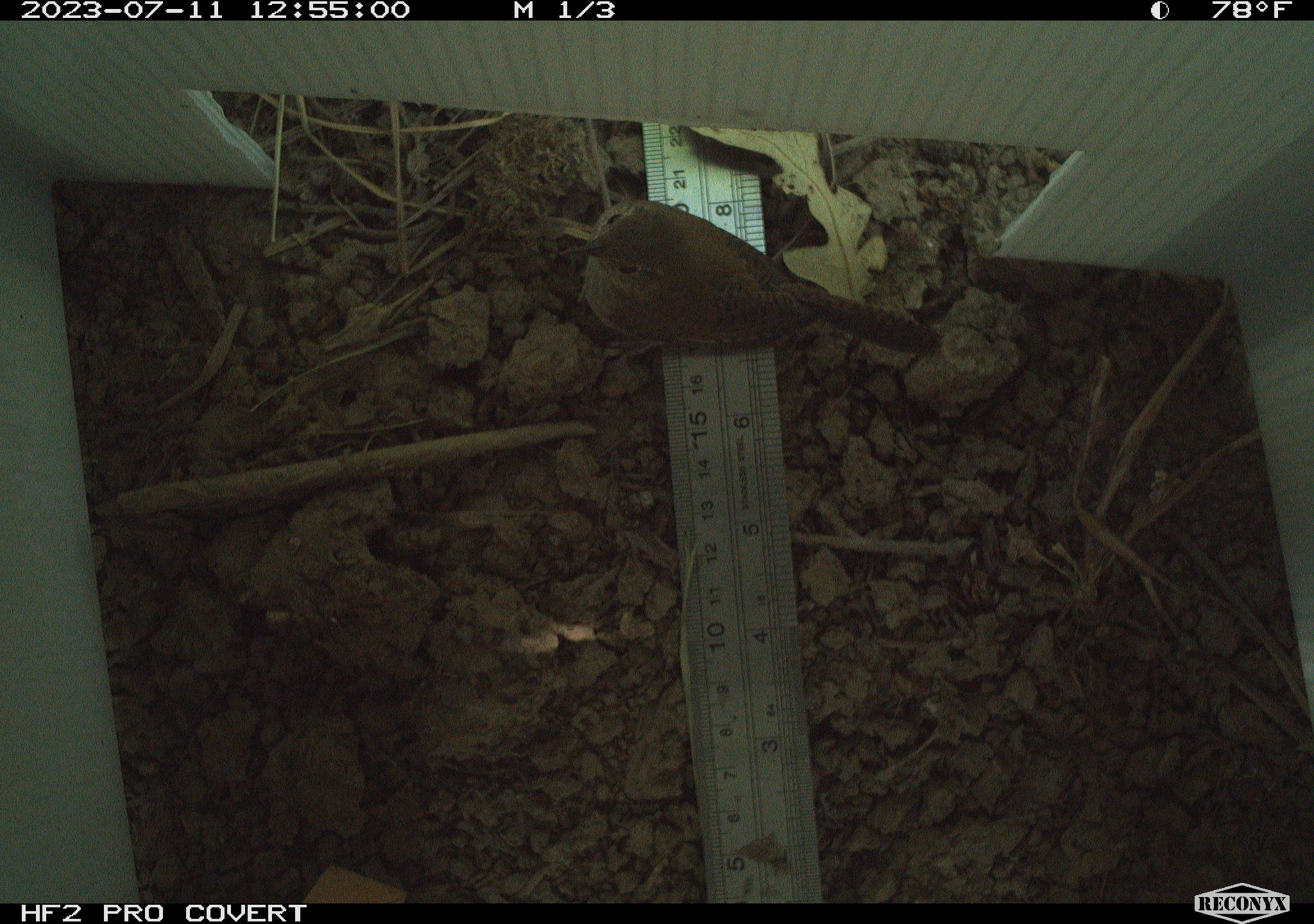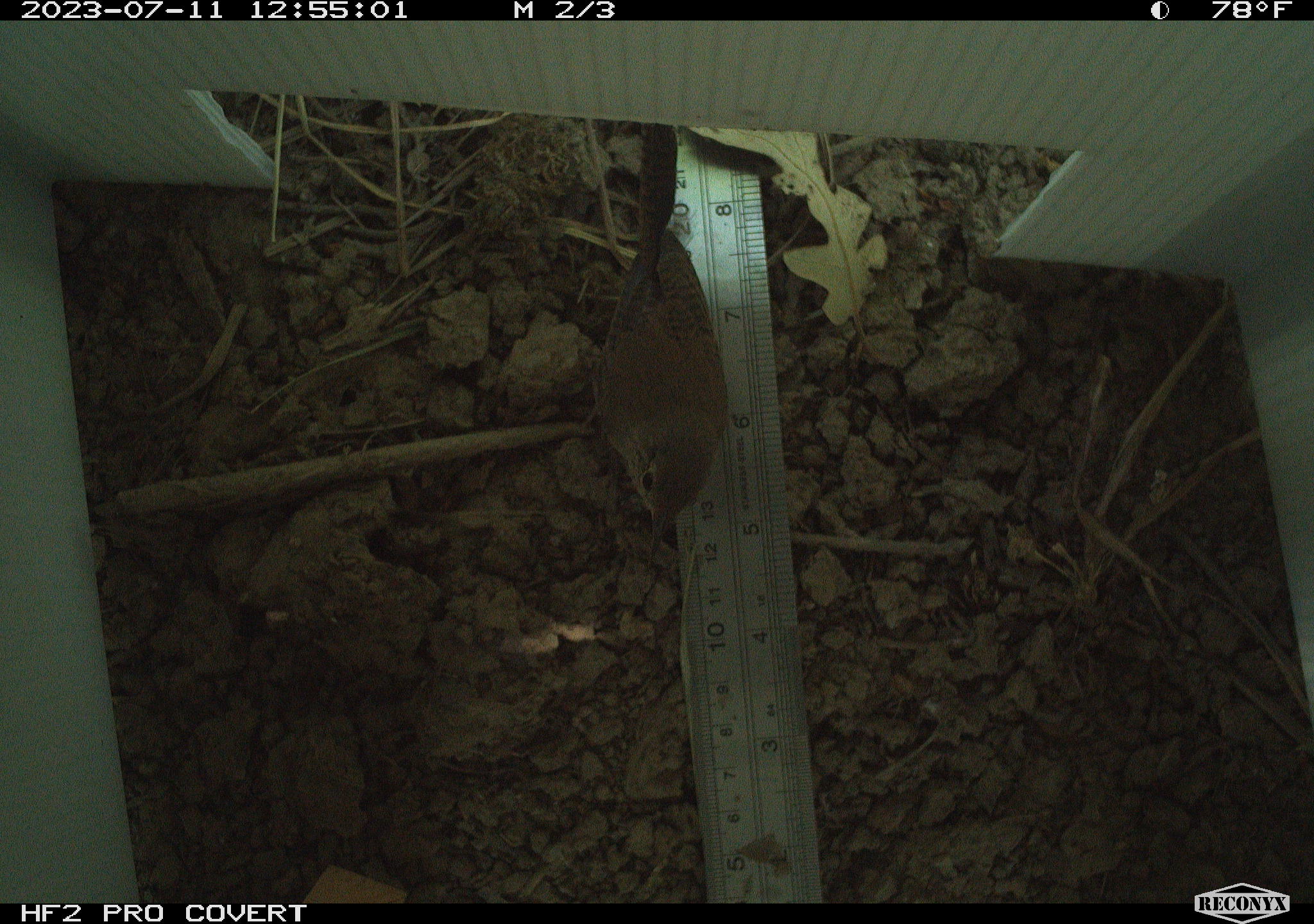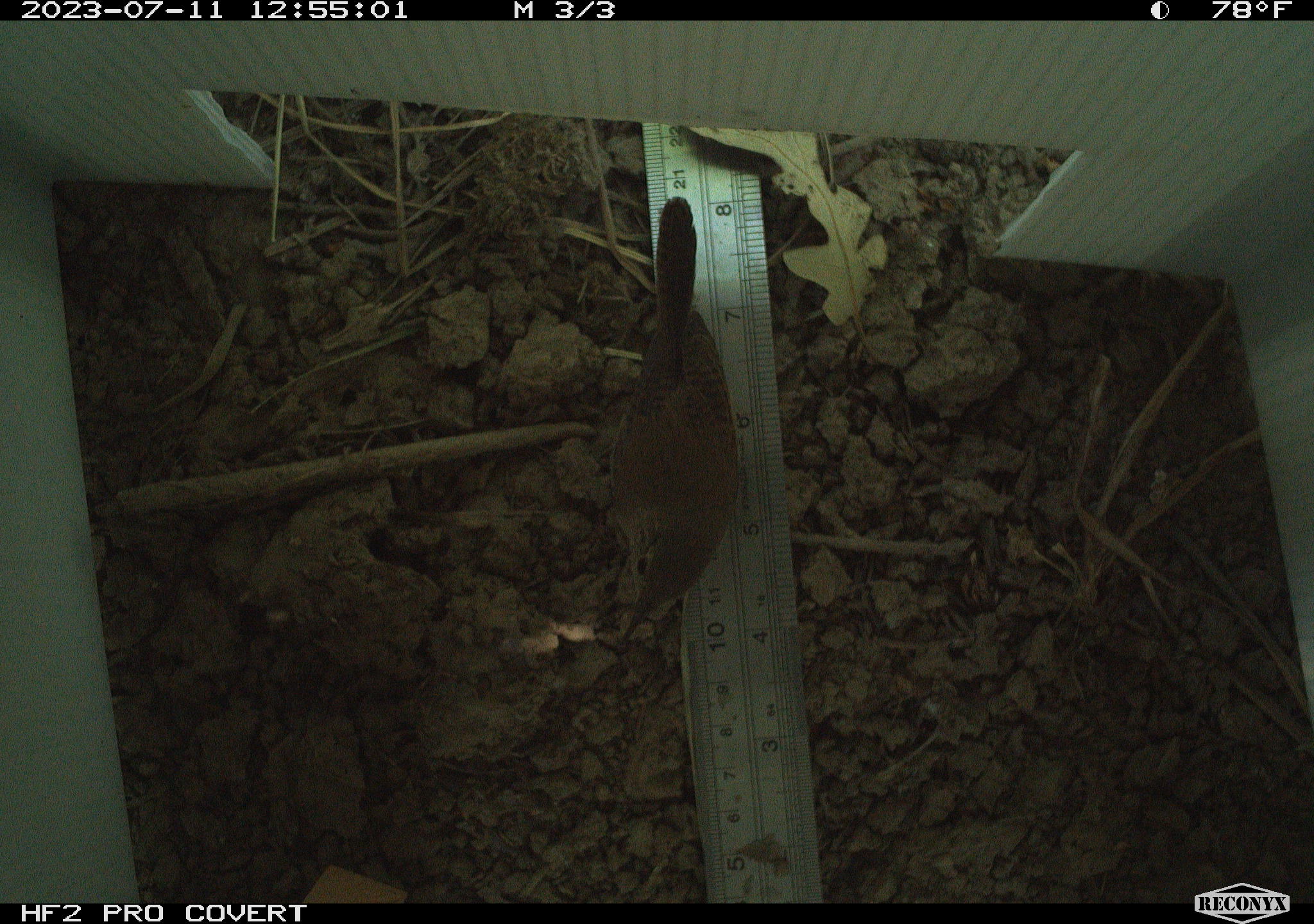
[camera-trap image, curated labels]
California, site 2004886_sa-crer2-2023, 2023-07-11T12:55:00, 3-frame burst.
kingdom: Animalia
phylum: Chordata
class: Aves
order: Passeriformes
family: Troglodytidae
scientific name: Troglodytidae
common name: wren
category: troglodytidae family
Troglodytidae family (wren) (Troglodytidae).